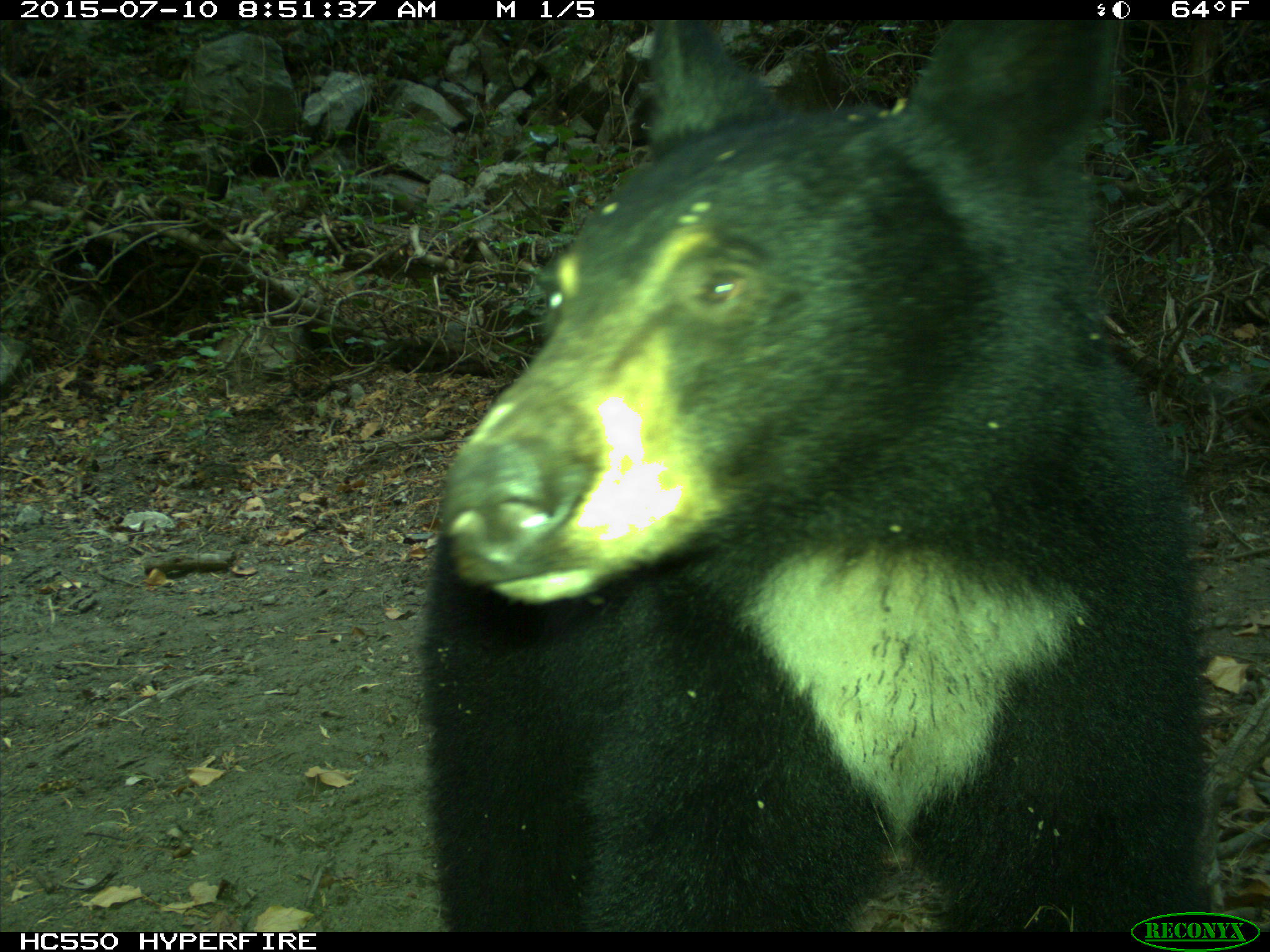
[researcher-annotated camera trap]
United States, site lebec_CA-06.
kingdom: Animalia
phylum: Chordata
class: Mammalia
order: Carnivora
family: Ursidae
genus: Ursus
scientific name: Ursus americanus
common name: american black bear